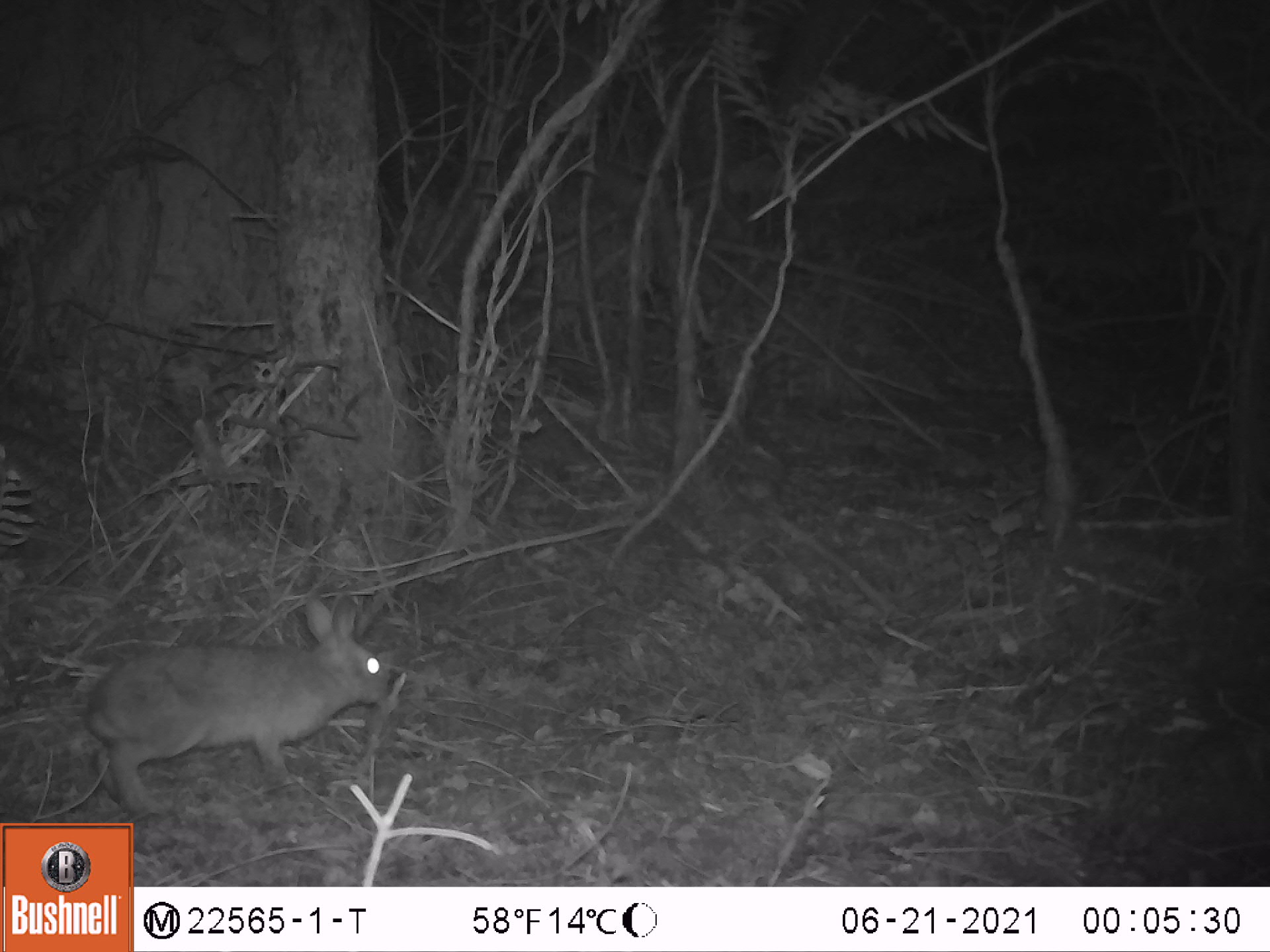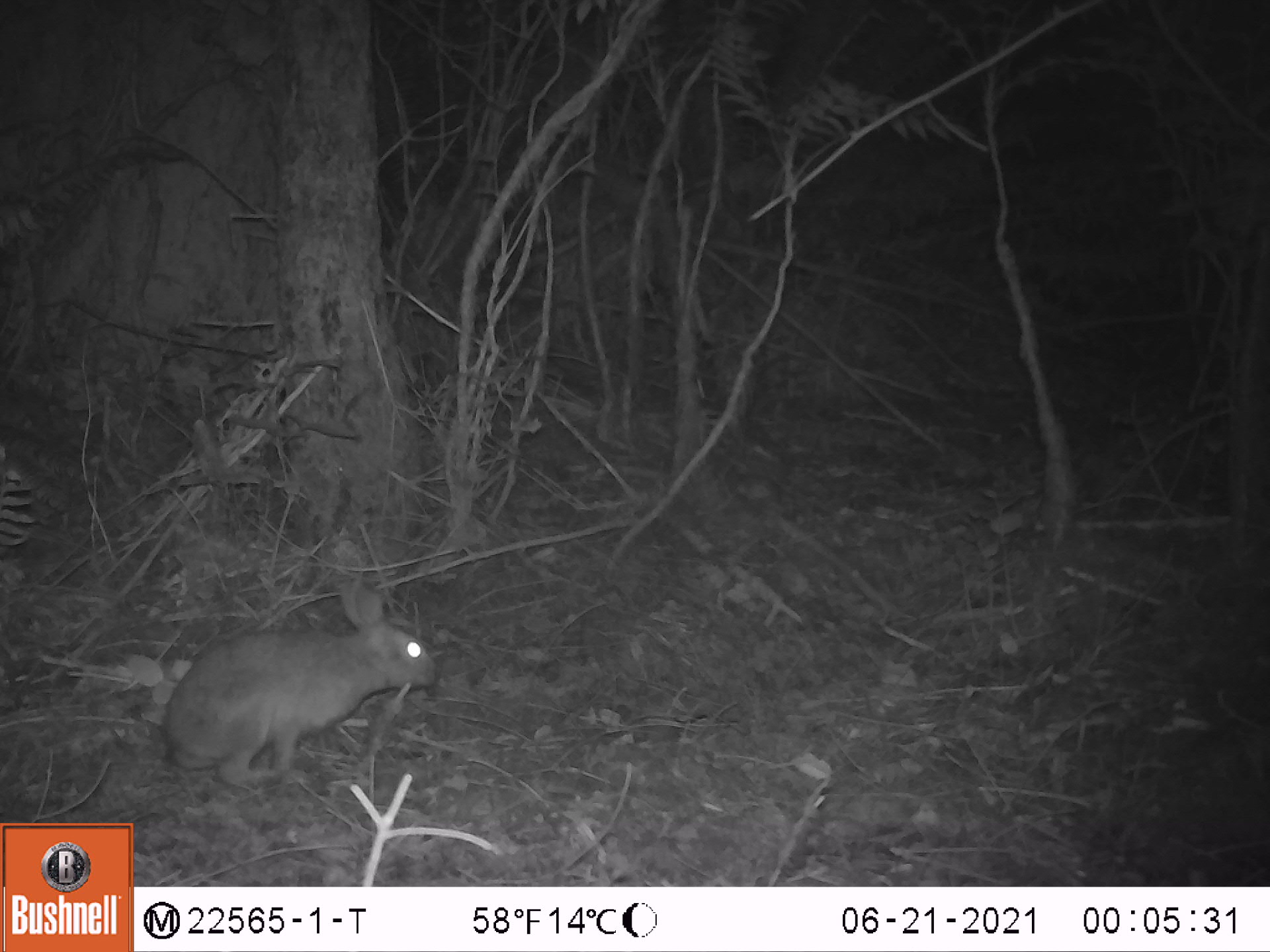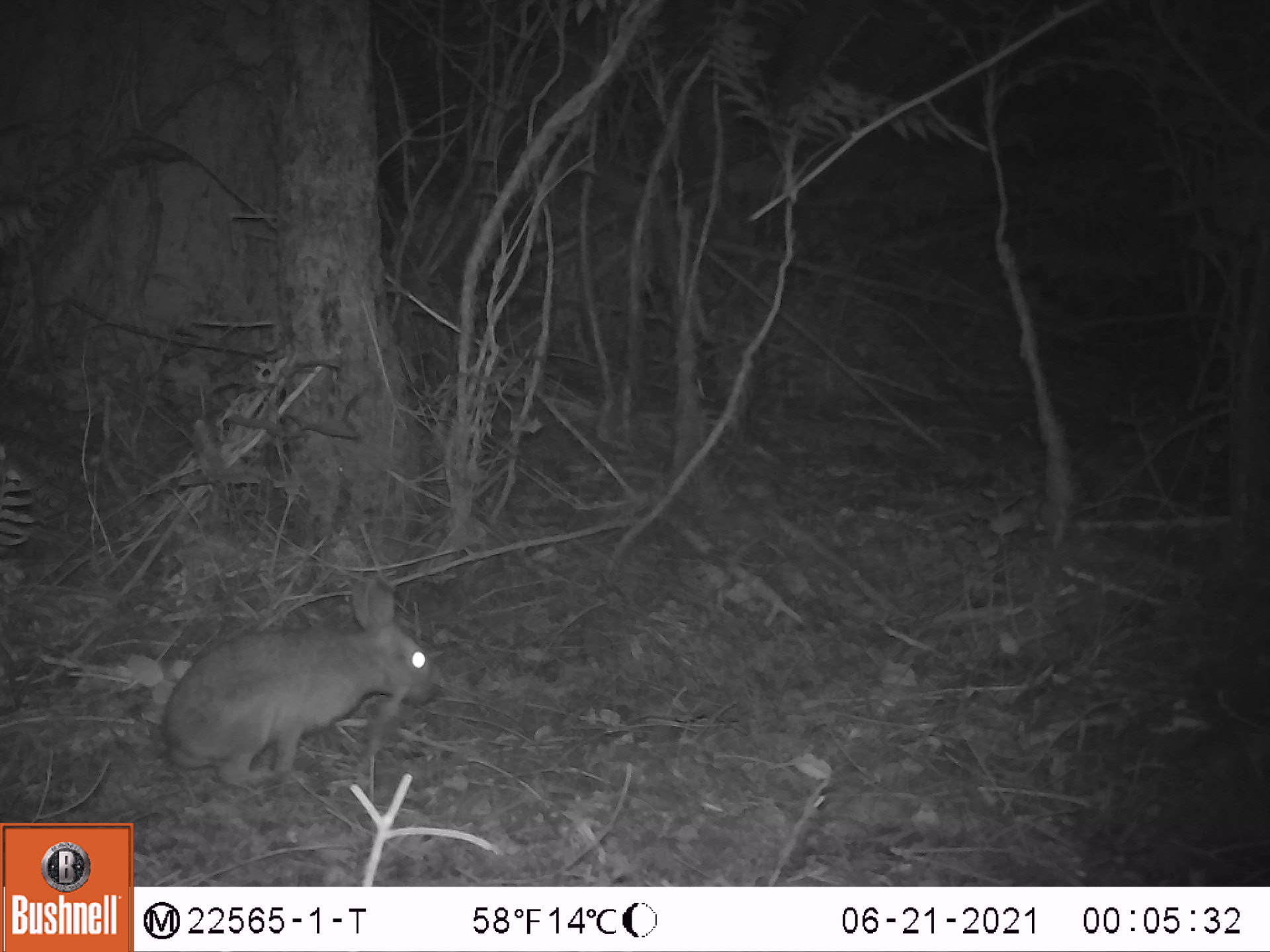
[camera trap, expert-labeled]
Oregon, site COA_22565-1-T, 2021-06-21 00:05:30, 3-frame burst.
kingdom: Animalia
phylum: Chordata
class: Mammalia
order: Lagomorpha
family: Leporidae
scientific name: Leporidae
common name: hares and rabbits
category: leporidae family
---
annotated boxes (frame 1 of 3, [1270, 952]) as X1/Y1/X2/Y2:
leporidae family: 88/589/392/813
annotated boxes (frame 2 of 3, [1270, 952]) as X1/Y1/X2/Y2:
leporidae family: 154/571/442/789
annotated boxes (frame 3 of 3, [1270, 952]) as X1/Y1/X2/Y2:
leporidae family: 149/575/449/796